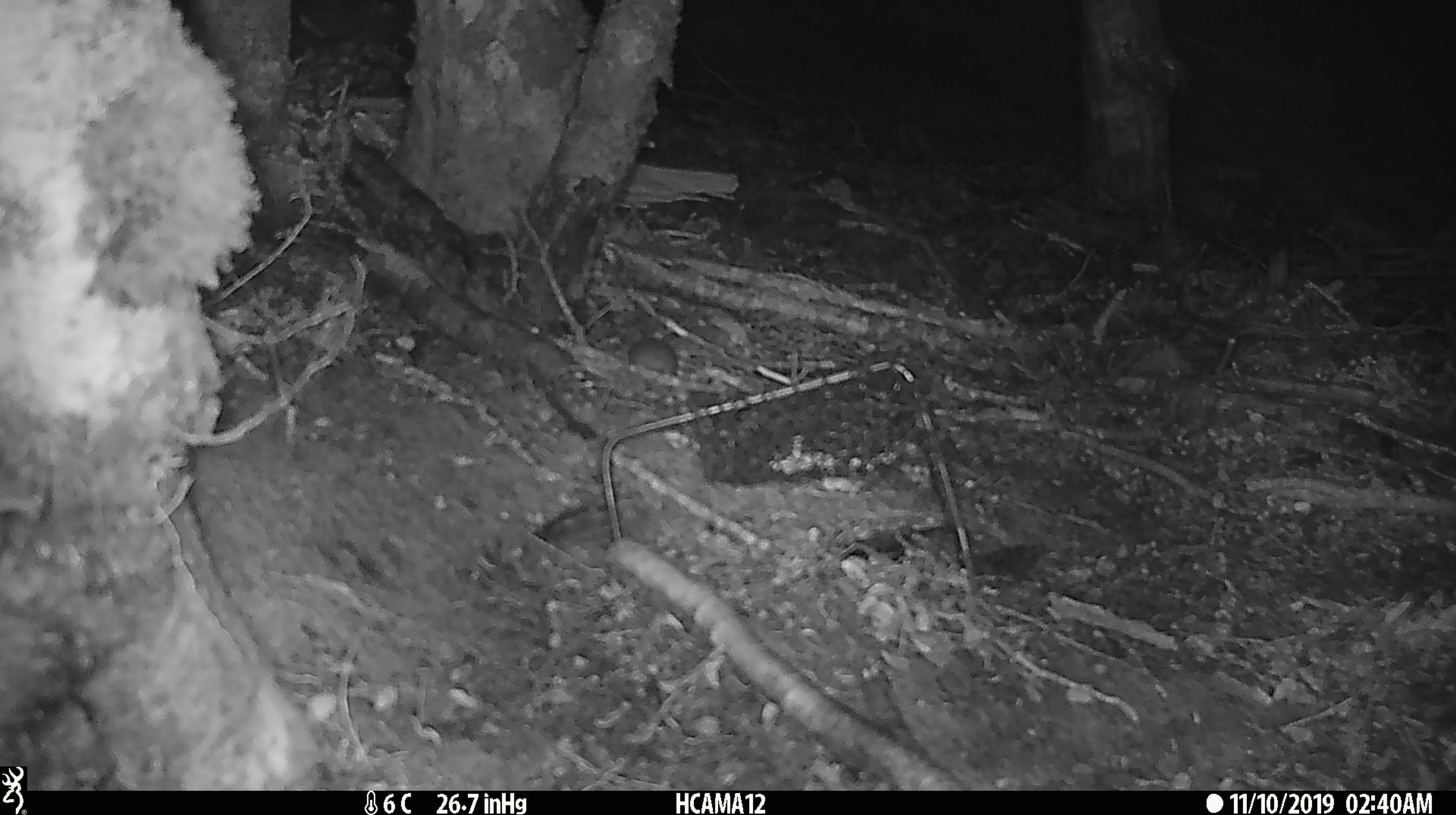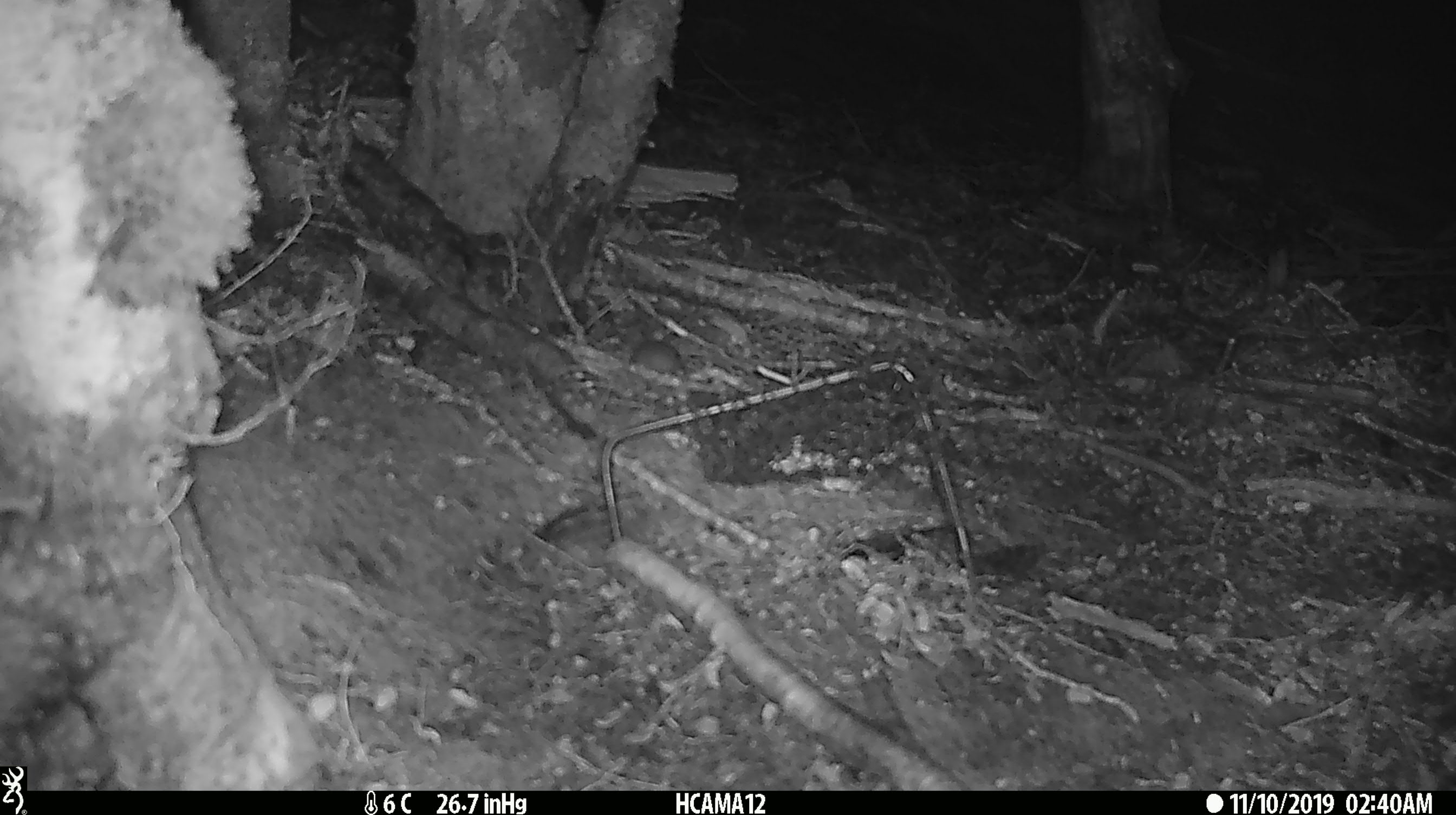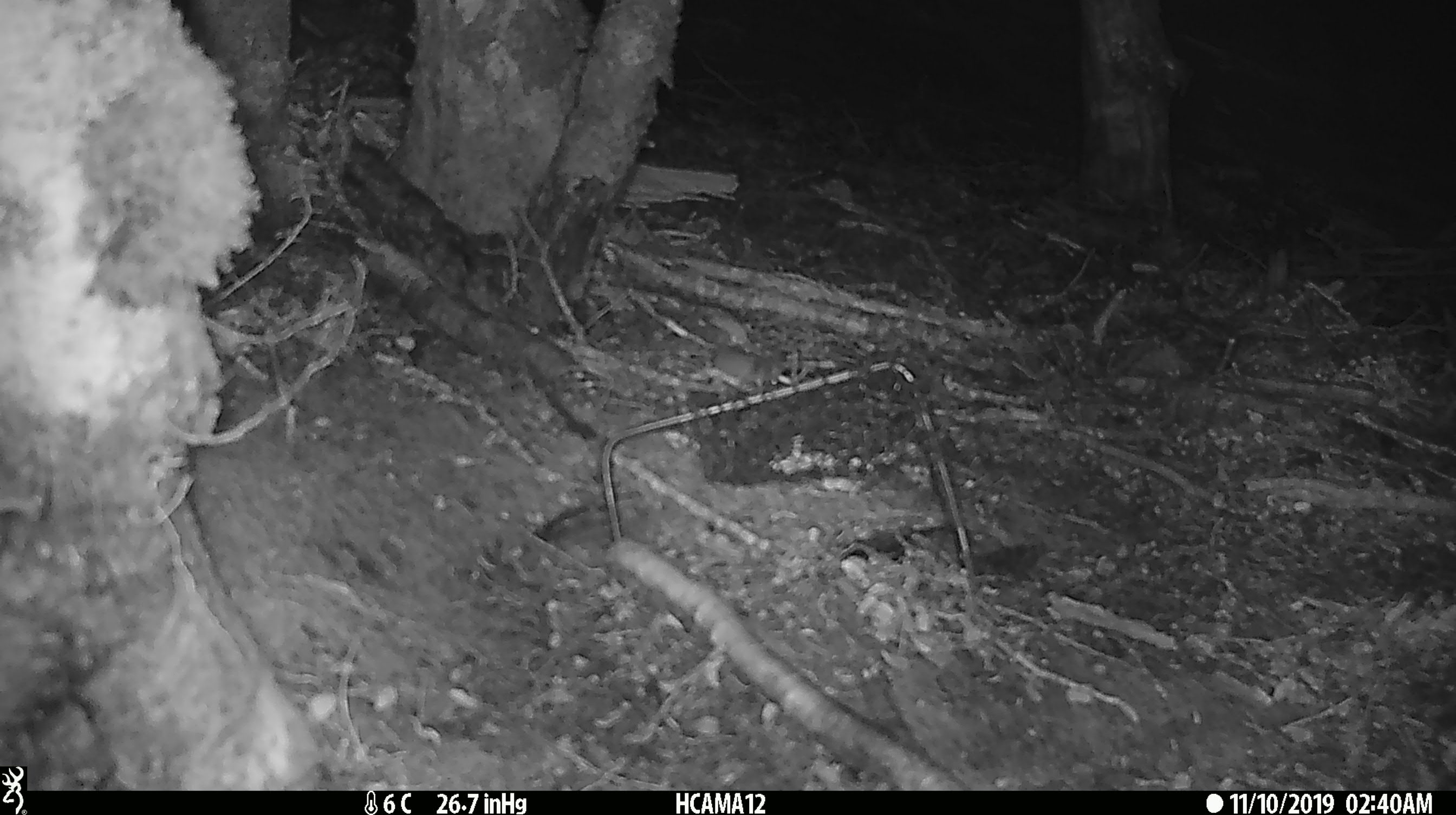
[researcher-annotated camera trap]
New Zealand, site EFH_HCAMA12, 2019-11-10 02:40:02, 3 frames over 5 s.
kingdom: Animalia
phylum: Chordata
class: Mammalia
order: Rodentia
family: Muridae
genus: Mus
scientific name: Mus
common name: mouse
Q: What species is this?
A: Mouse (Mus).